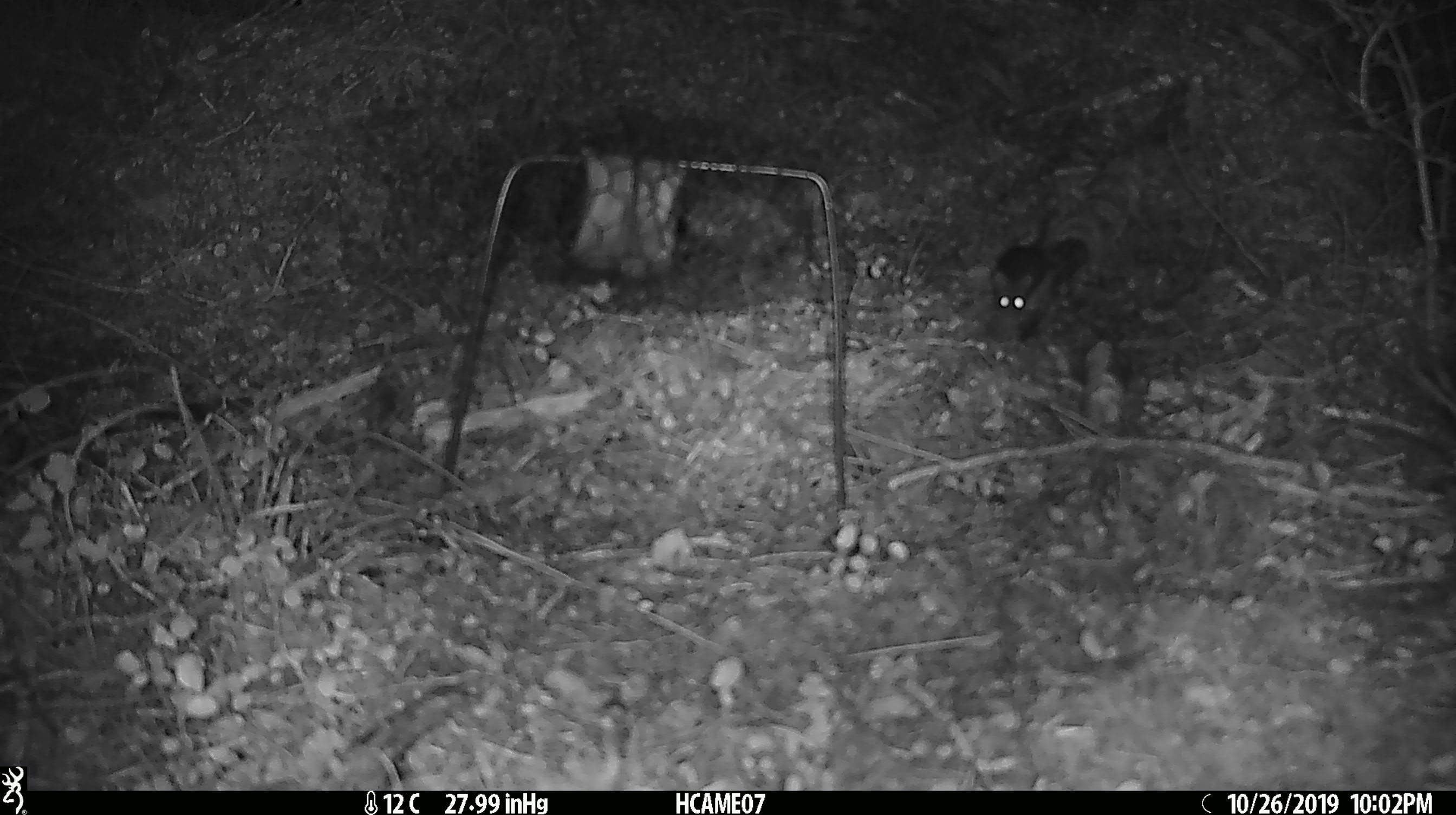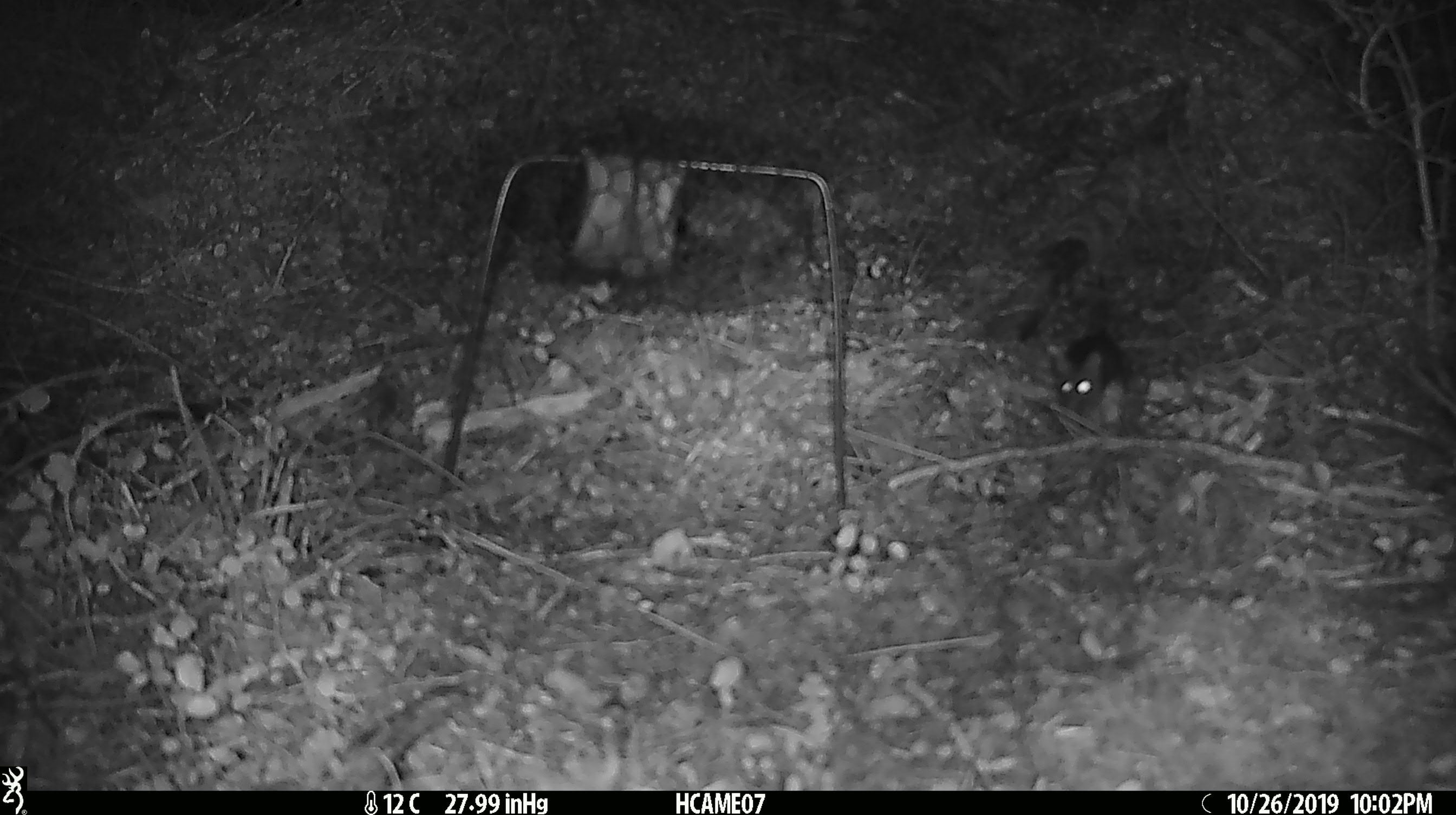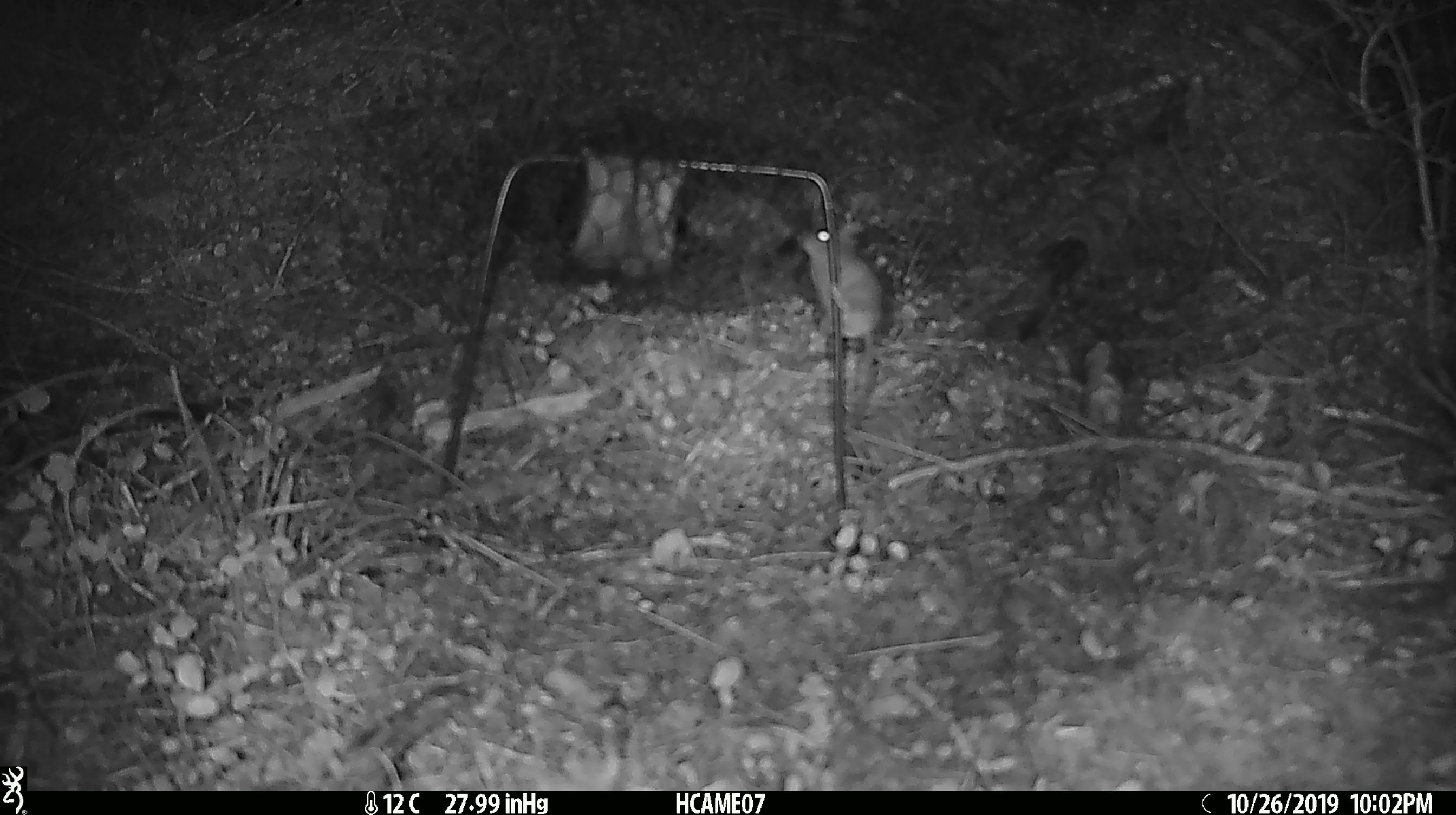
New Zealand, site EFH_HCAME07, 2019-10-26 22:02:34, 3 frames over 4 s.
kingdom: Animalia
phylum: Chordata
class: Mammalia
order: Rodentia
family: Muridae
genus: Mus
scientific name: Mus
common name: mouse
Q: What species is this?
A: Mouse (Mus).